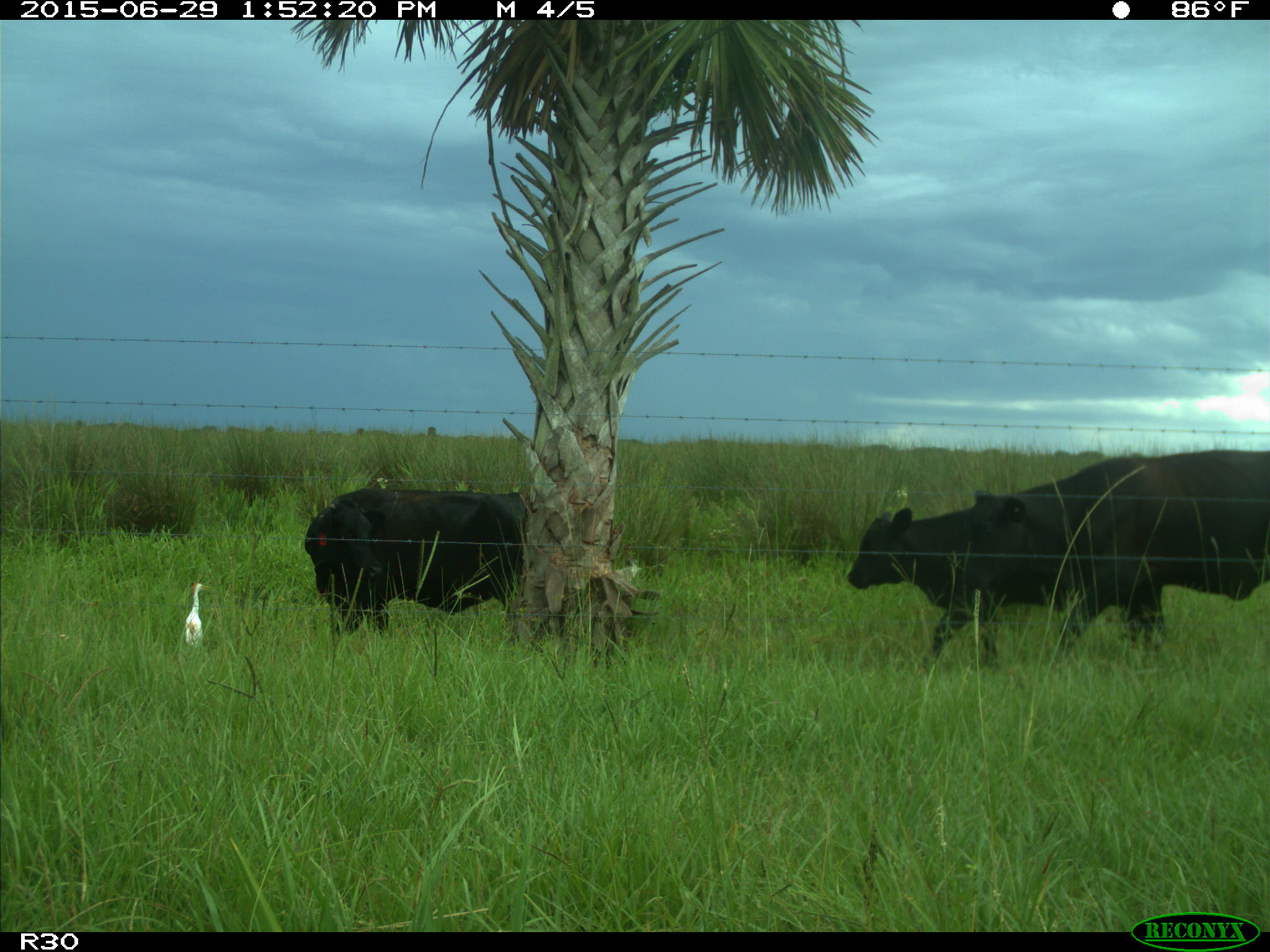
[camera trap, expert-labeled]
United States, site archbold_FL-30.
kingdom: Animalia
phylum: Chordata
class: Mammalia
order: Artiodactyla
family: Bovidae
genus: Bos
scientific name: Bos taurus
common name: domestic cow